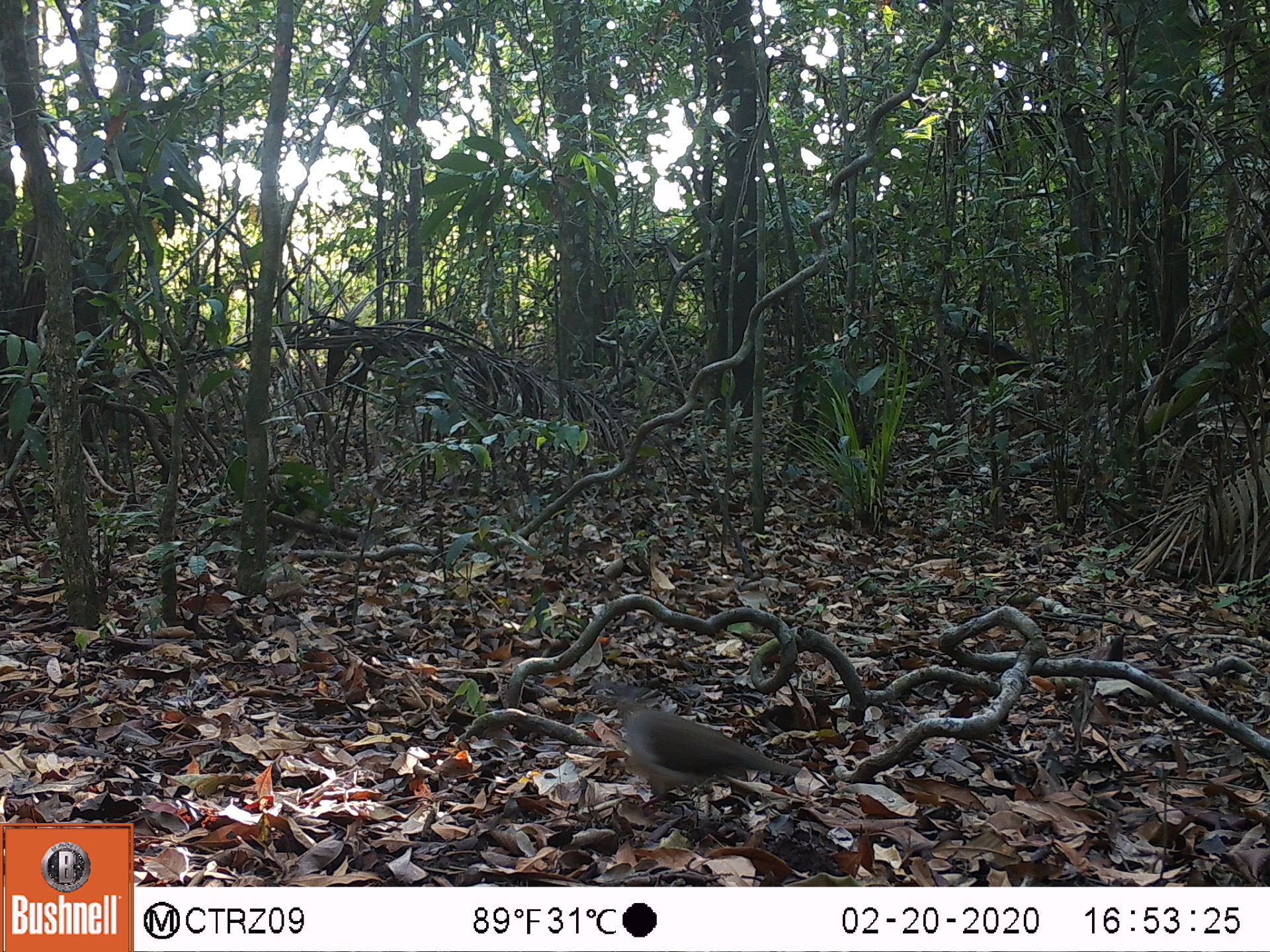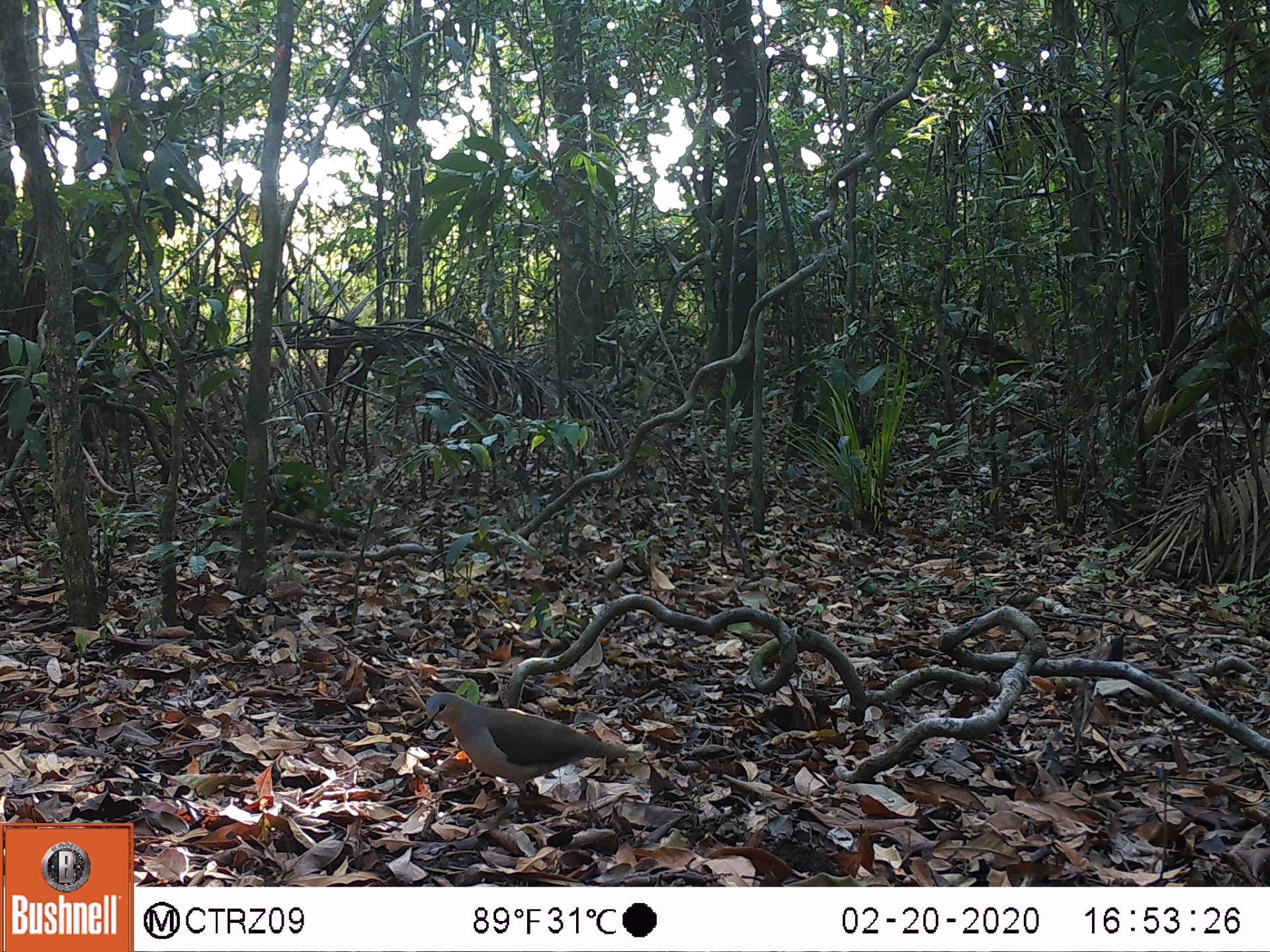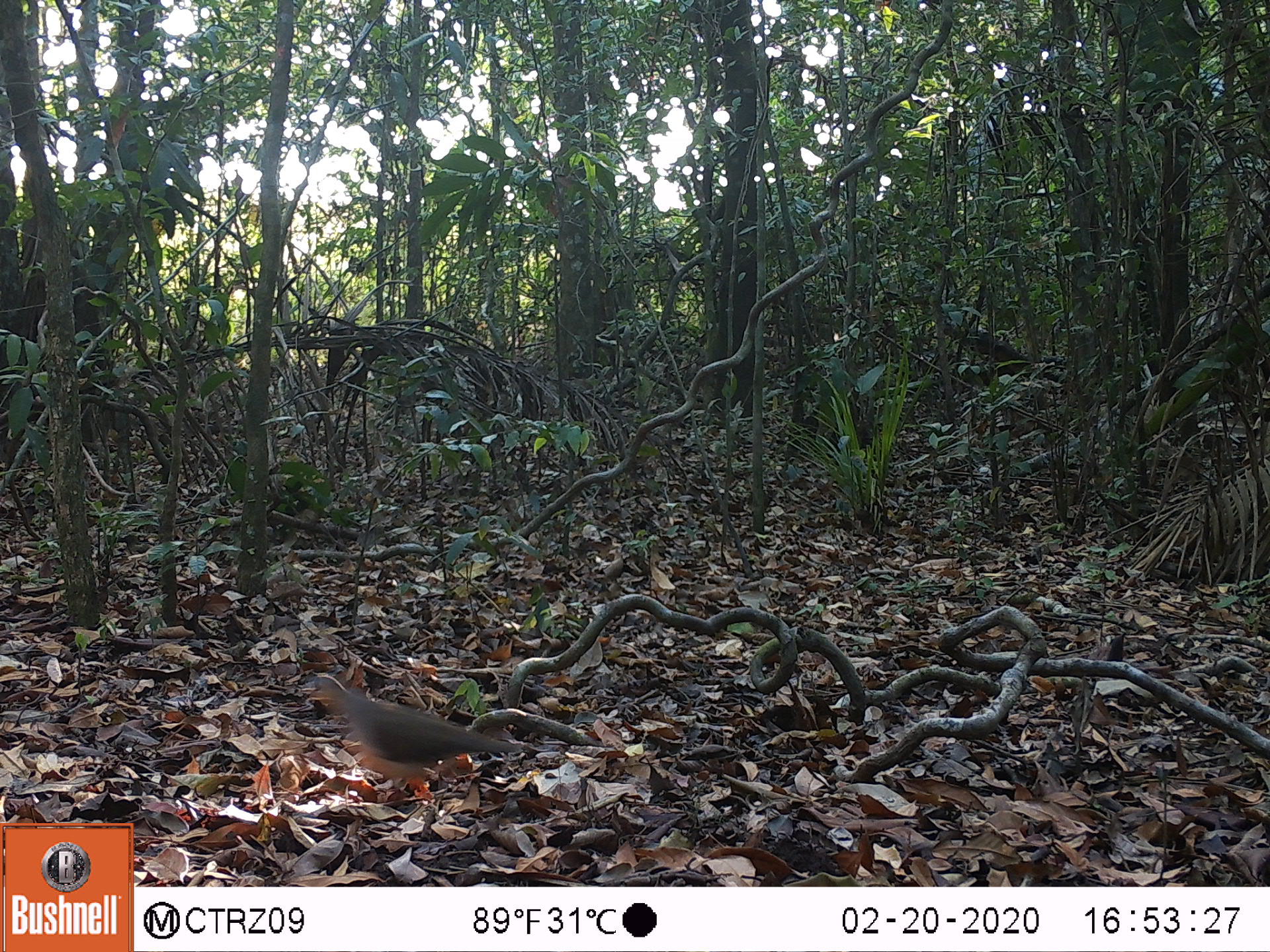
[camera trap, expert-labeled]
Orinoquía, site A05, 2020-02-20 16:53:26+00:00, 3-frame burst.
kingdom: Animalia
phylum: Chordata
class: Aves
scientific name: Aves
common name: bird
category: unknown bird